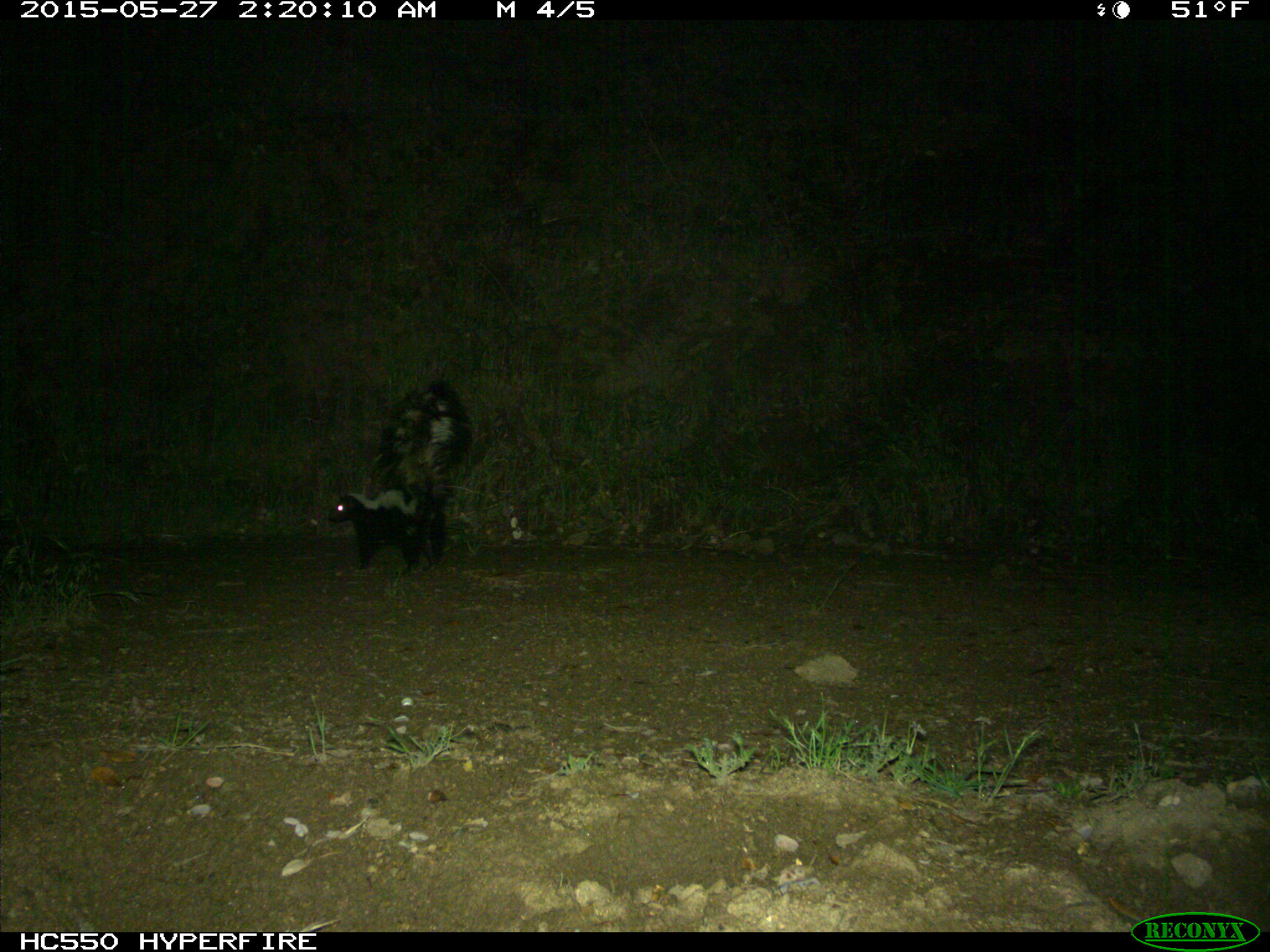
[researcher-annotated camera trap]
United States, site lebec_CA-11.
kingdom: Animalia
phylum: Chordata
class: Mammalia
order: Carnivora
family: Mephitidae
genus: Mephitis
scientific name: Mephitis mephitis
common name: striped skunk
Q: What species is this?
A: Mephitis mephitis (striped skunk).